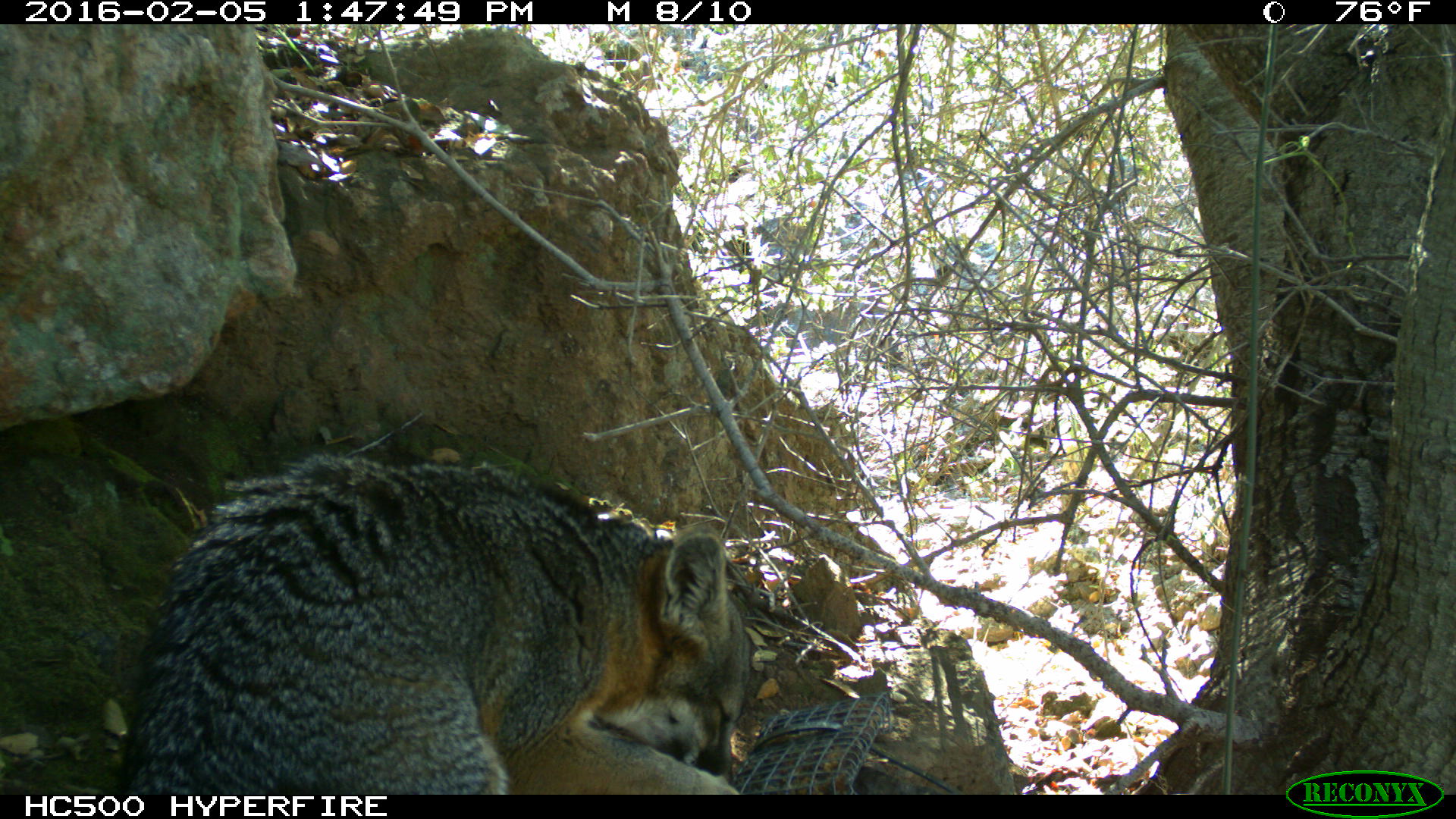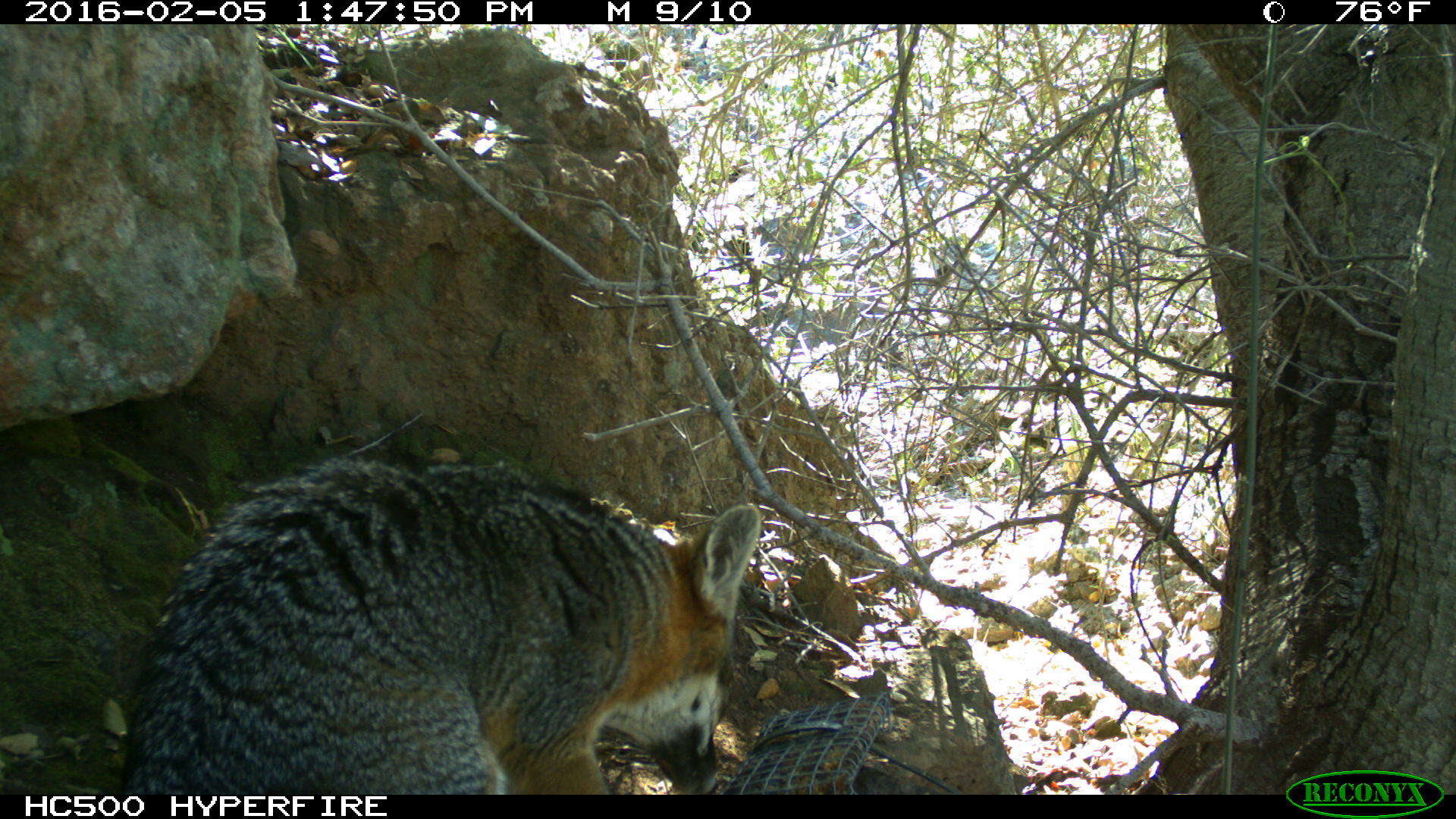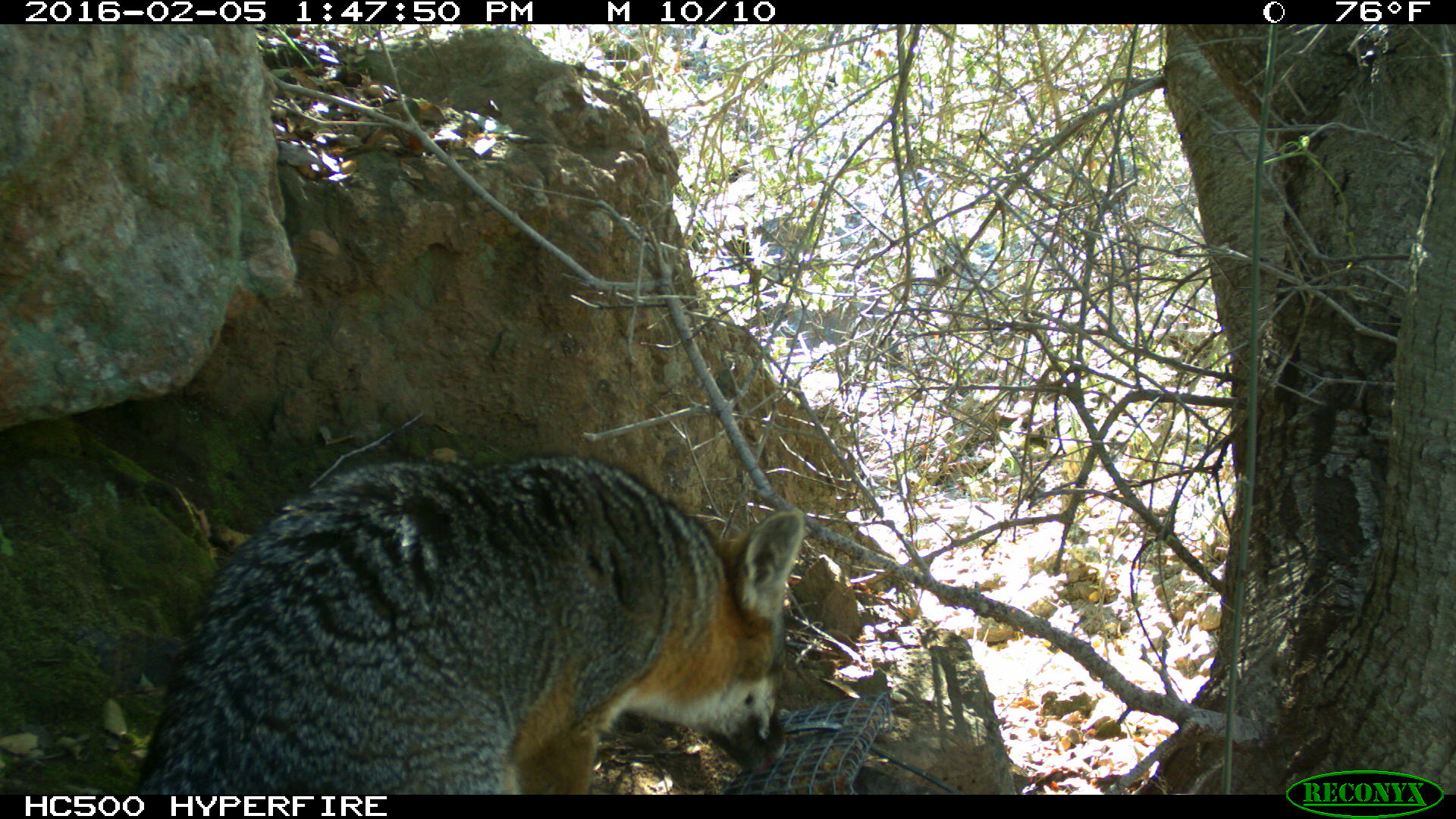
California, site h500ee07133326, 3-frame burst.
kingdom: Animalia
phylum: Chordata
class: Mammalia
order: Carnivora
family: Canidae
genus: Urocyon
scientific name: Urocyon littoralis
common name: island fox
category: fox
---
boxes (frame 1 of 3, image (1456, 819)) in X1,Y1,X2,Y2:
fox: 117,449,751,794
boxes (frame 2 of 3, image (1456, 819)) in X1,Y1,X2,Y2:
fox: 112,456,763,795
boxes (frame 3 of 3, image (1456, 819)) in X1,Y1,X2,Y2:
fox: 130,451,804,794